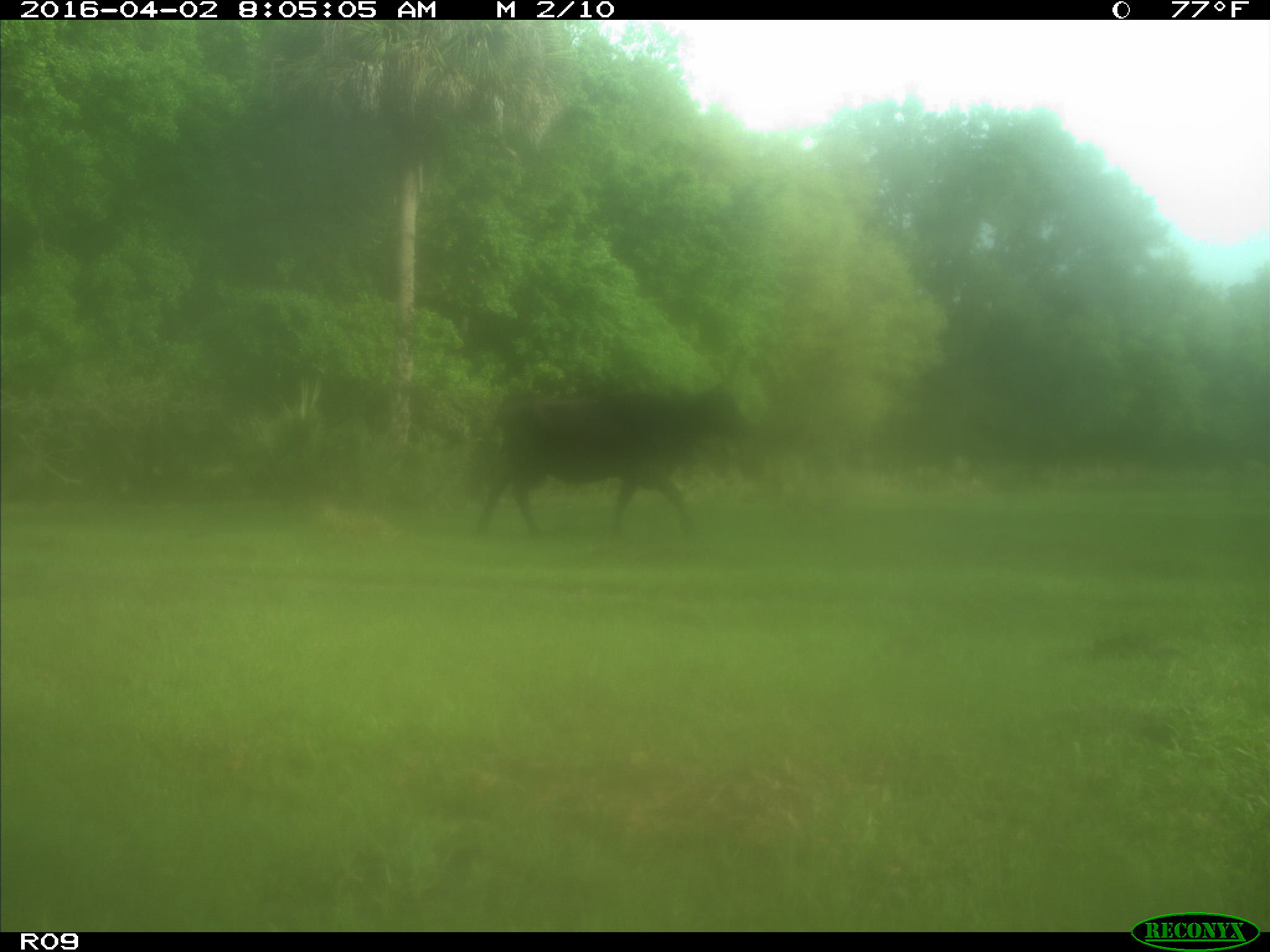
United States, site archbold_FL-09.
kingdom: Animalia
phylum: Chordata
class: Mammalia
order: Artiodactyla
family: Bovidae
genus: Bos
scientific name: Bos taurus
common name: domestic cow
Bos taurus (domestic cow).